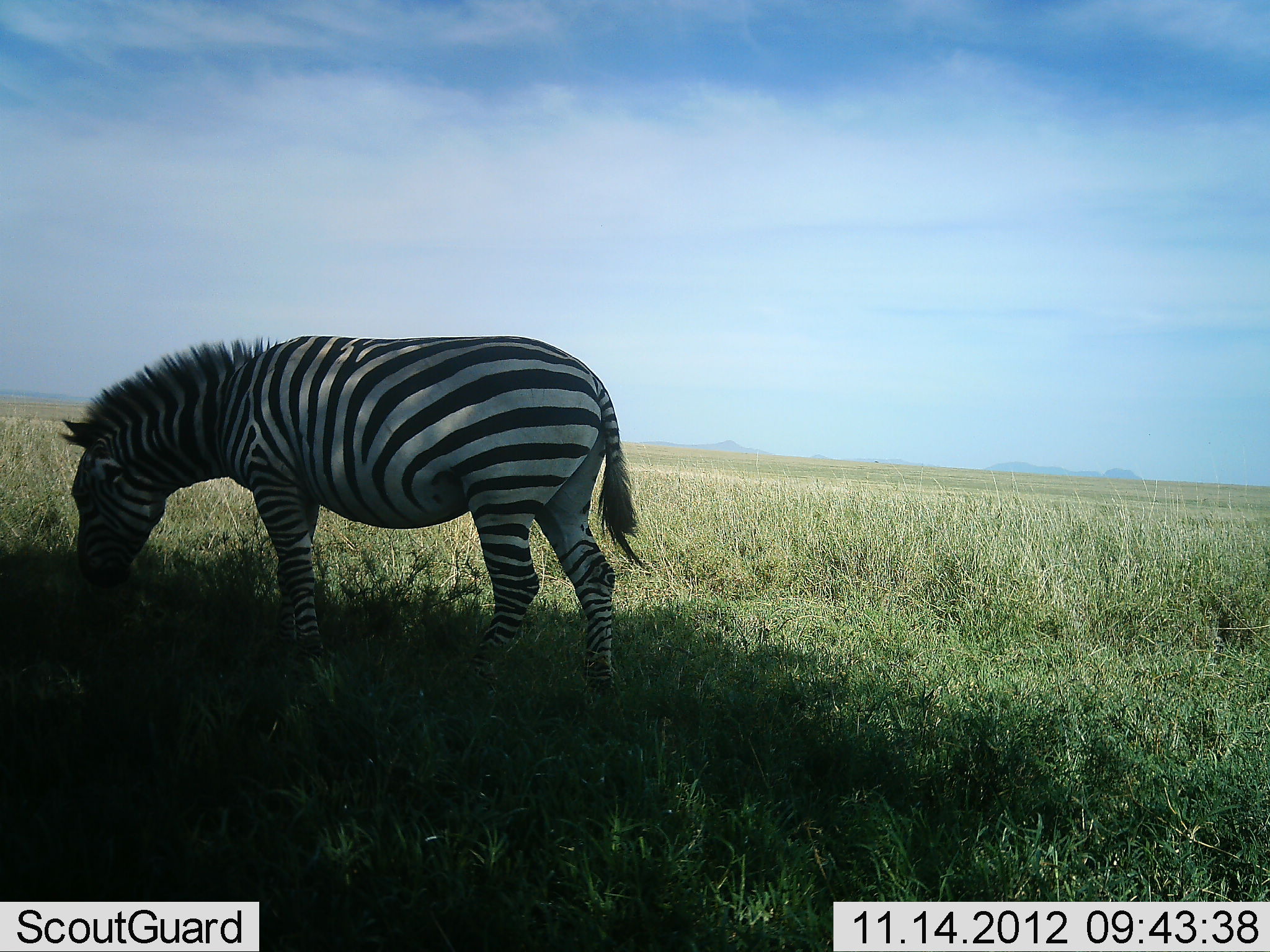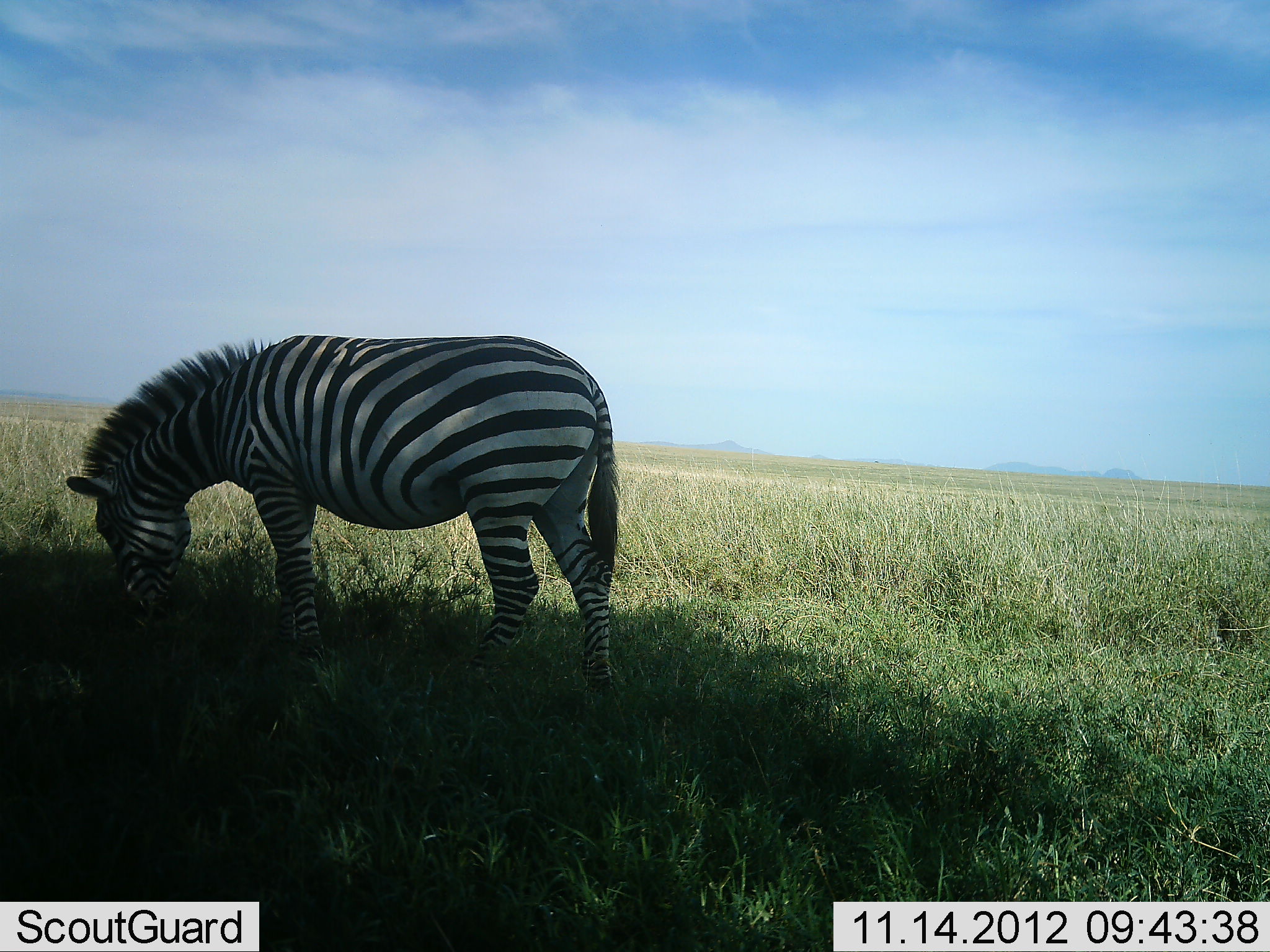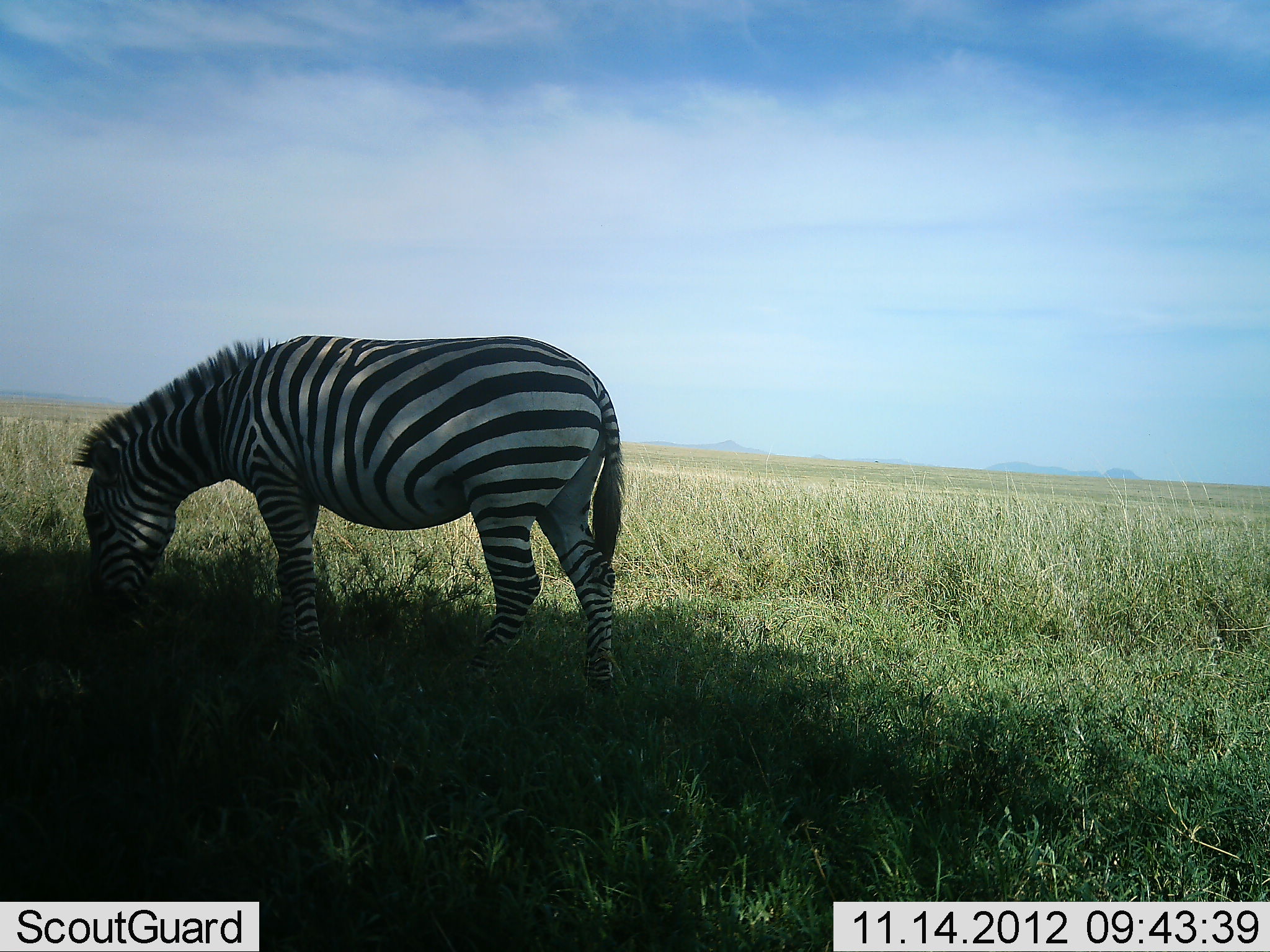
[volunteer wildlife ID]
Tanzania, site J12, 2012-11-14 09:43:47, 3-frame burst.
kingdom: Animalia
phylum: Chordata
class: Mammalia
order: Perissodactyla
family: Equidae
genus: Equus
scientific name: Equus quagga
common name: plains zebra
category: zebra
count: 1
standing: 40%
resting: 0%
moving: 0%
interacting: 0%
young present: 0%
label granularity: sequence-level